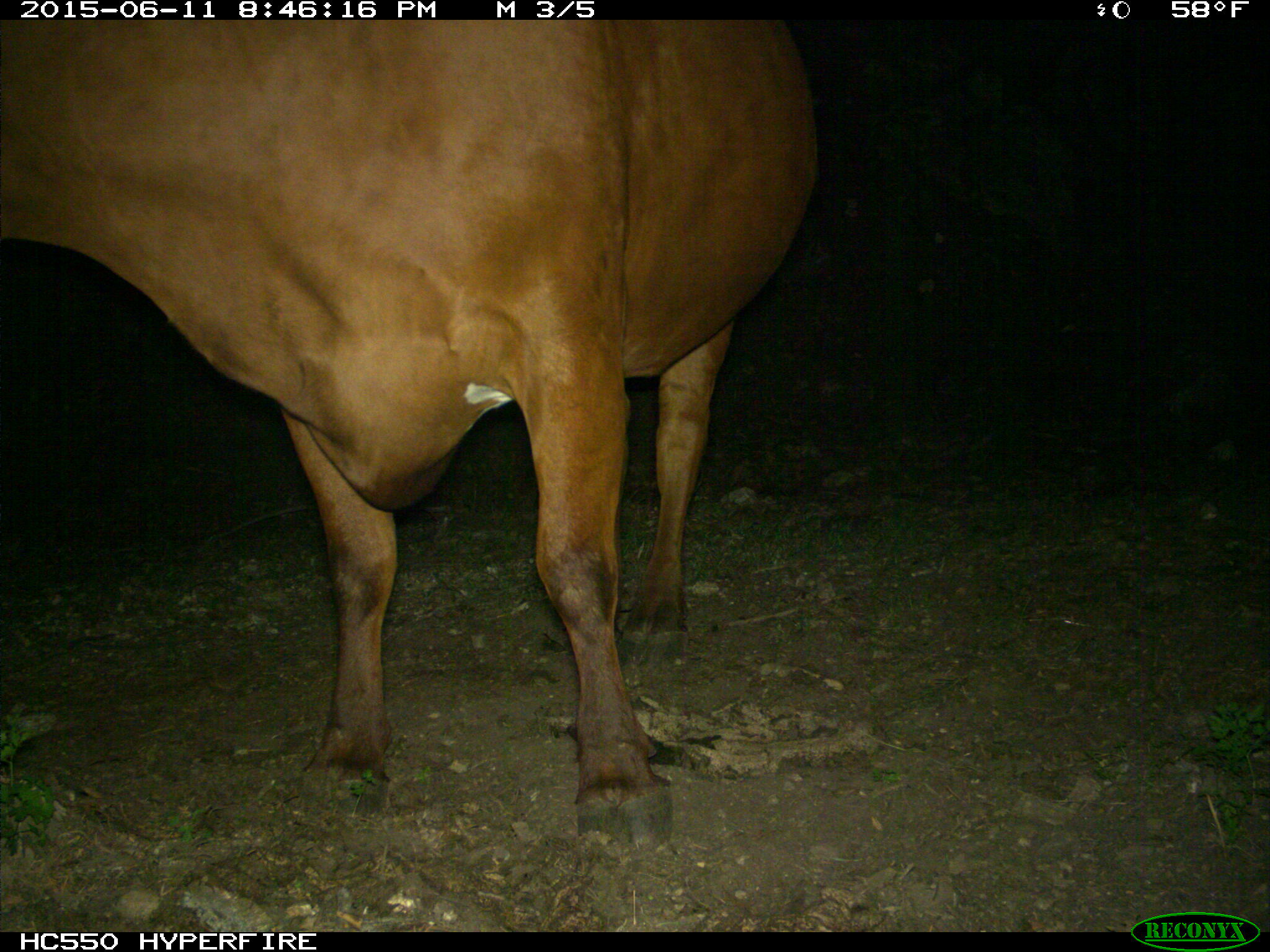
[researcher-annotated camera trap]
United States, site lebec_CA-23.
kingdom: Animalia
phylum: Chordata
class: Mammalia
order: Artiodactyla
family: Bovidae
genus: Bos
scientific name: Bos taurus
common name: domestic cow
Bos taurus (domestic cow).